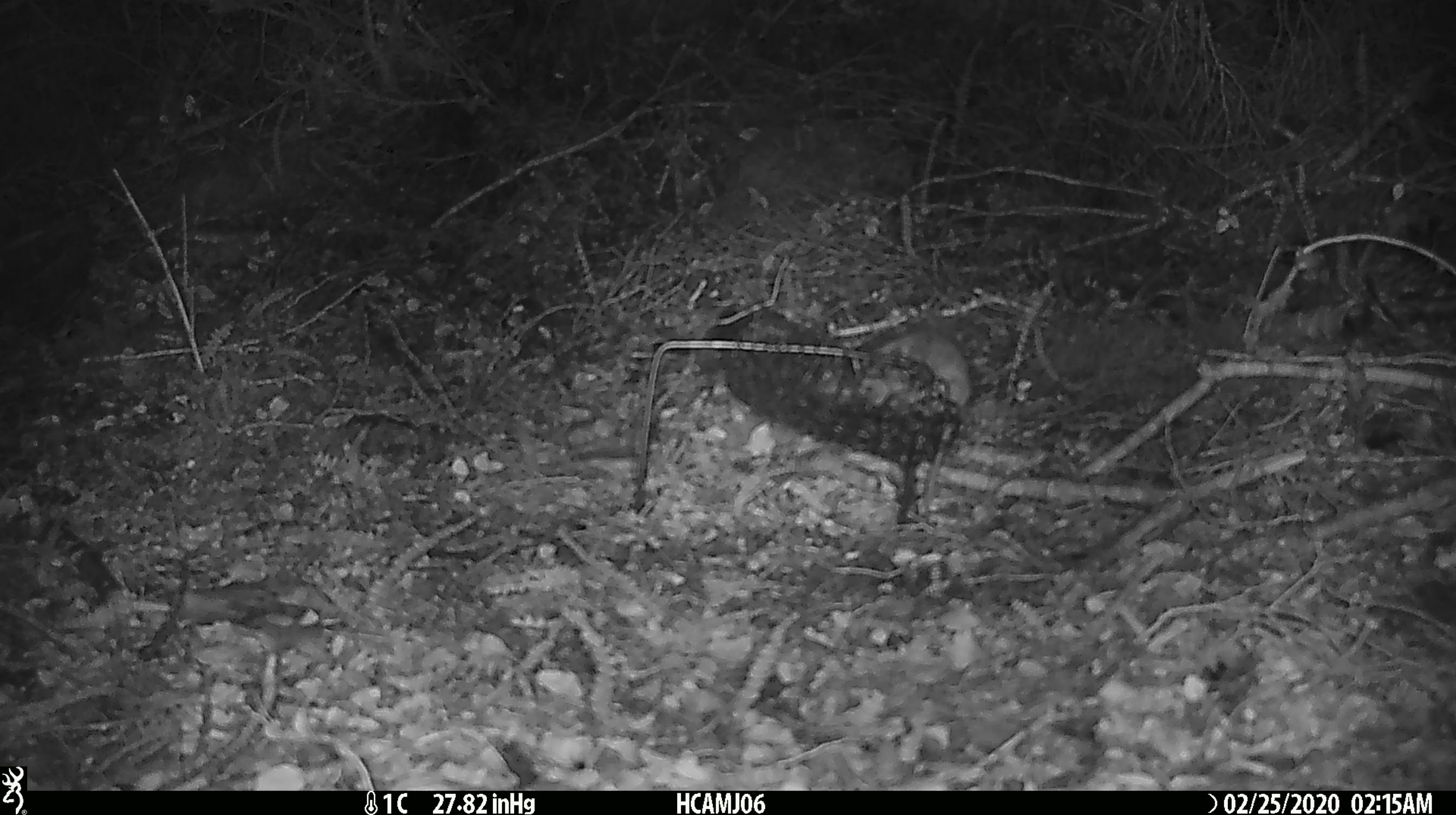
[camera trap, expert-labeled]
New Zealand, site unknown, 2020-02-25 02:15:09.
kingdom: Animalia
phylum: Chordata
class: Mammalia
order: Rodentia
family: Muridae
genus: Mus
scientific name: Mus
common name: mouse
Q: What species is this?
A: Mouse (Mus).